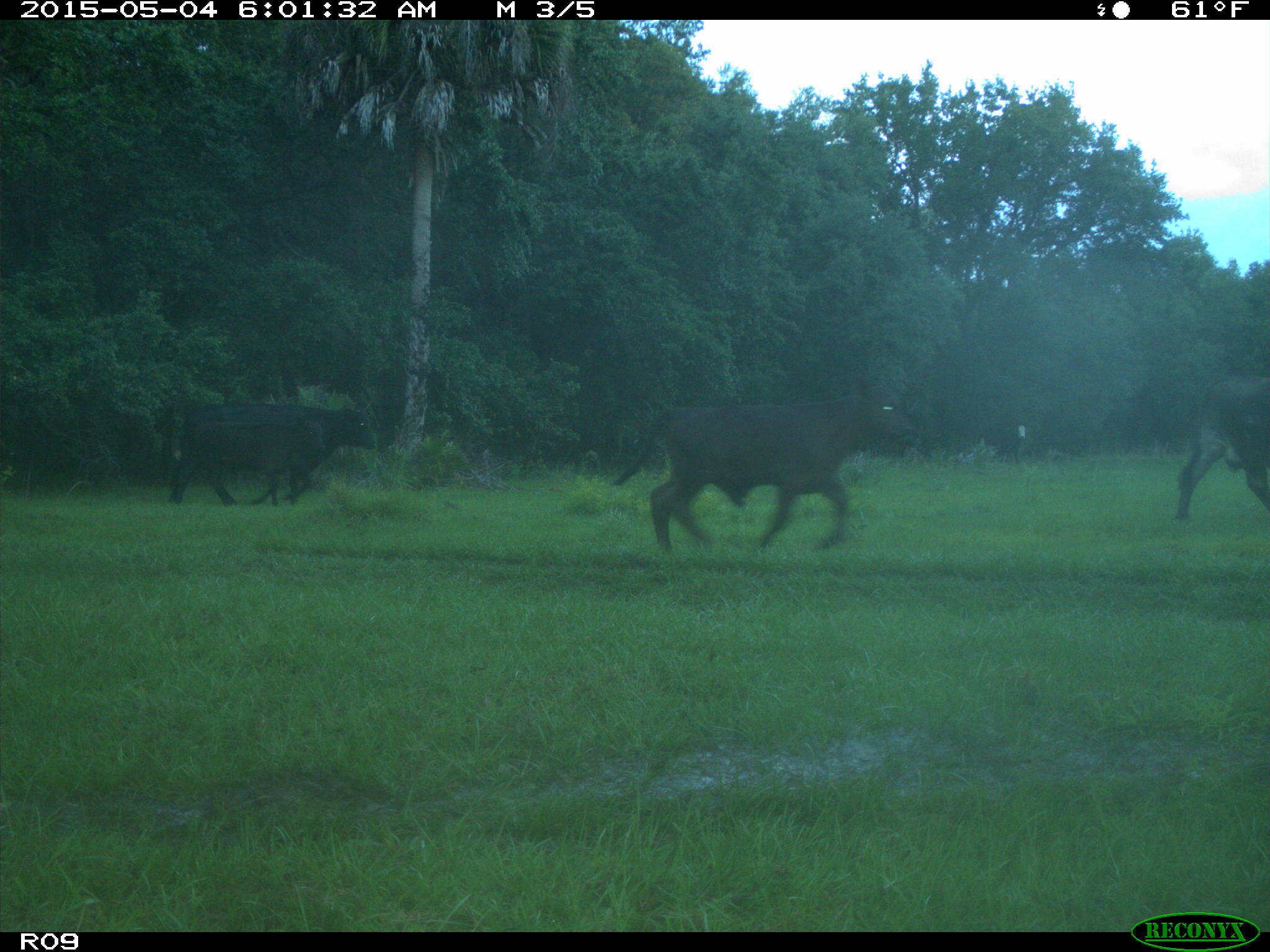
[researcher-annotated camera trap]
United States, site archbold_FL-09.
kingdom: Animalia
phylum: Chordata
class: Mammalia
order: Artiodactyla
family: Bovidae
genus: Bos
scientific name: Bos taurus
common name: domestic cow